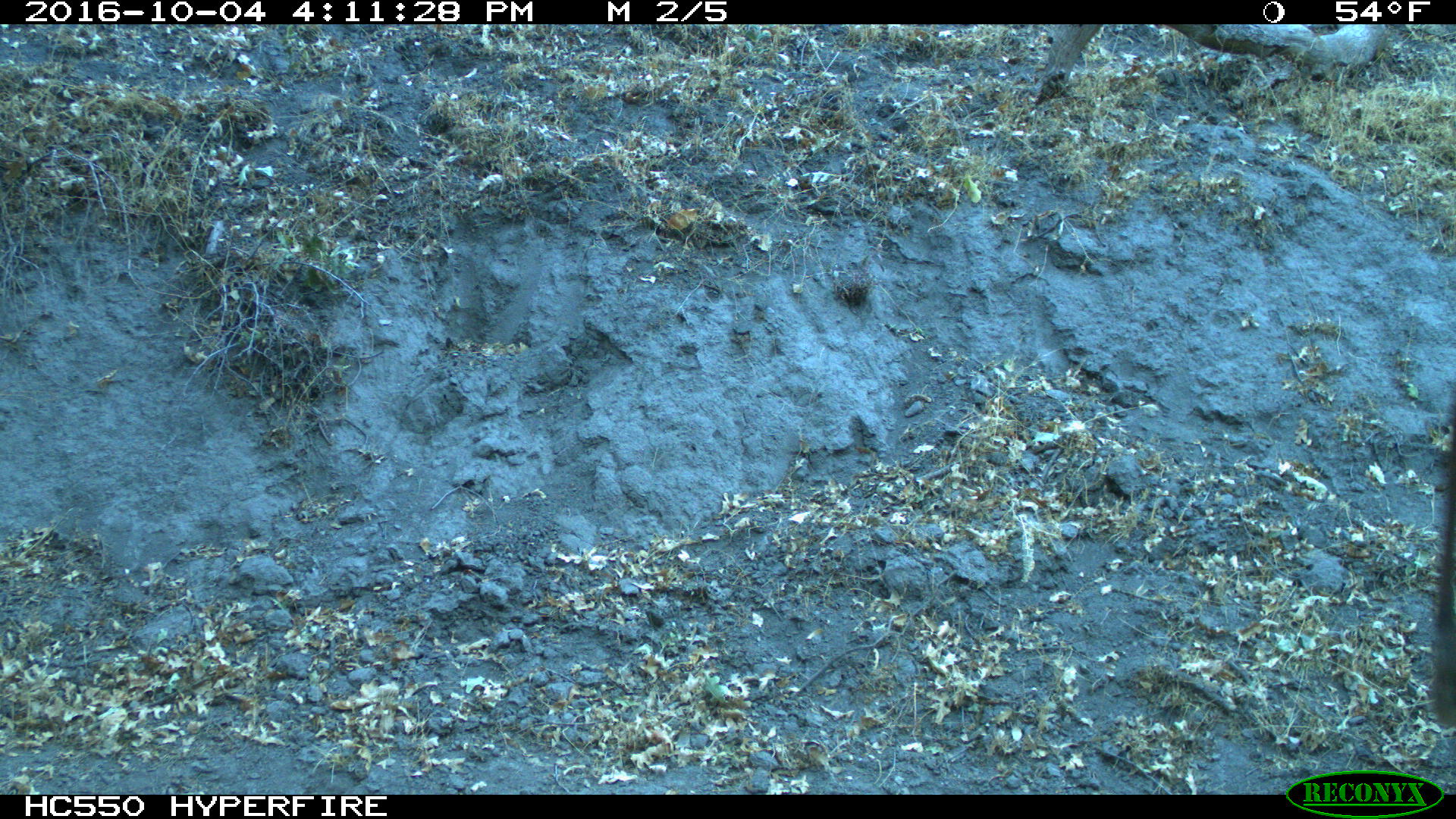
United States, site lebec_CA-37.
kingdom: Animalia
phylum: Chordata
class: Mammalia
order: Artiodactyla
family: Bovidae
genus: Bos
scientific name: Bos taurus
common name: domestic cow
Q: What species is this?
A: Bos taurus (domestic cow).